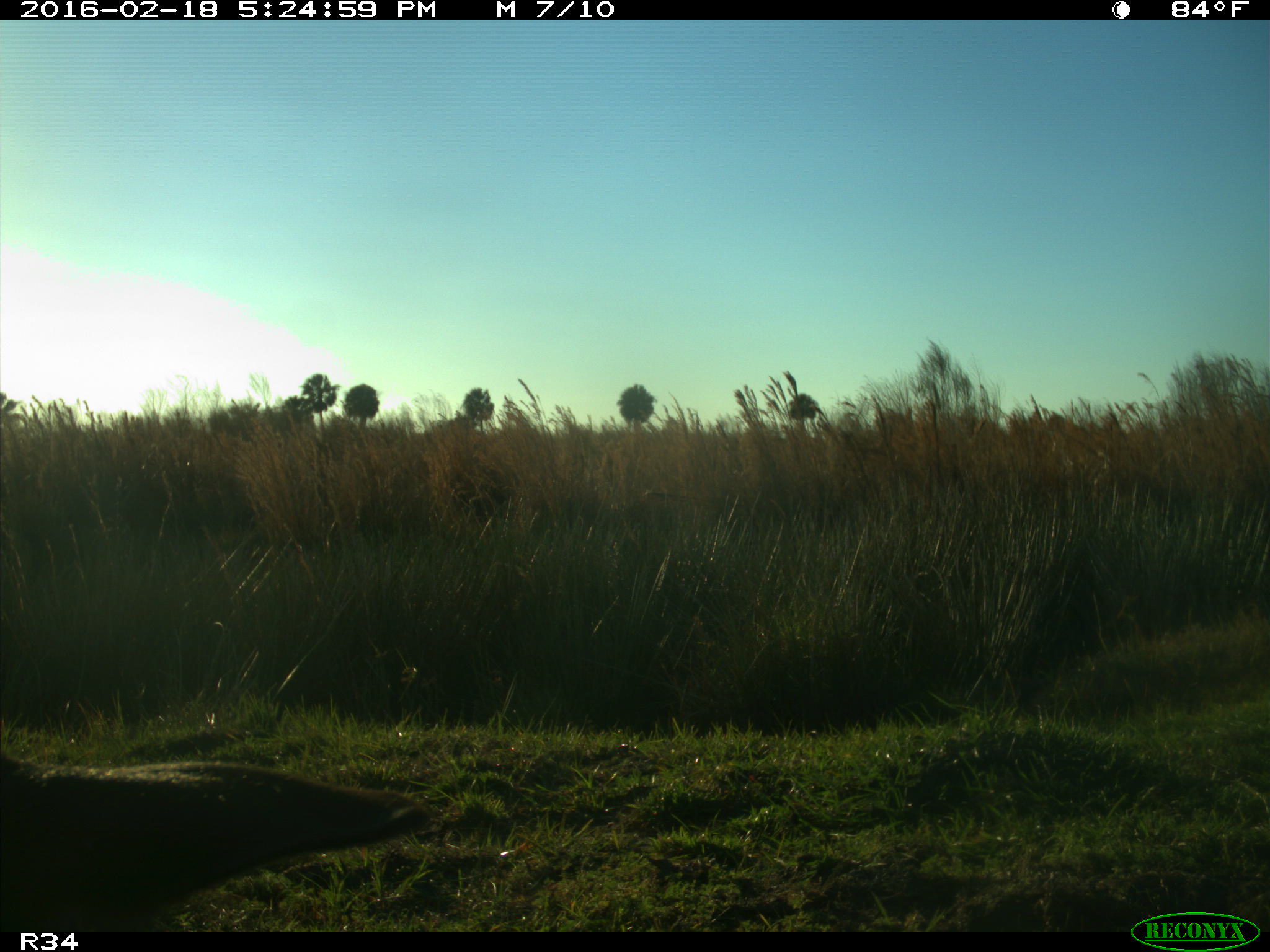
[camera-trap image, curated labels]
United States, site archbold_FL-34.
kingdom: Animalia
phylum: Chordata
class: Mammalia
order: Artiodactyla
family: Bovidae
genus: Bos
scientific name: Bos taurus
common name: domestic cow